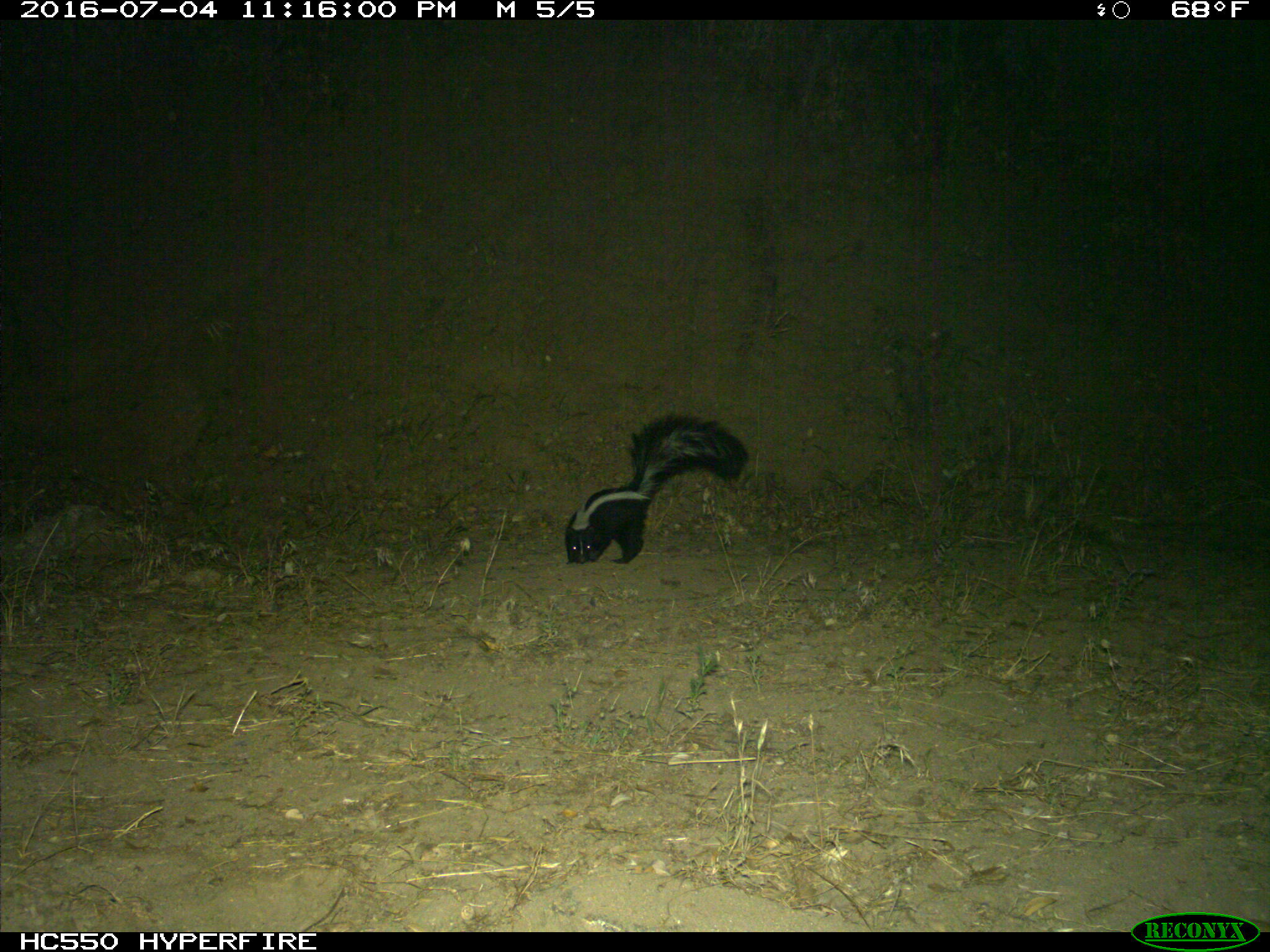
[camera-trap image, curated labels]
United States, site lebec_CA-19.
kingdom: Animalia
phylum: Chordata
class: Mammalia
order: Carnivora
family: Mephitidae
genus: Mephitis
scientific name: Mephitis mephitis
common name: striped skunk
Mephitis mephitis (striped skunk).